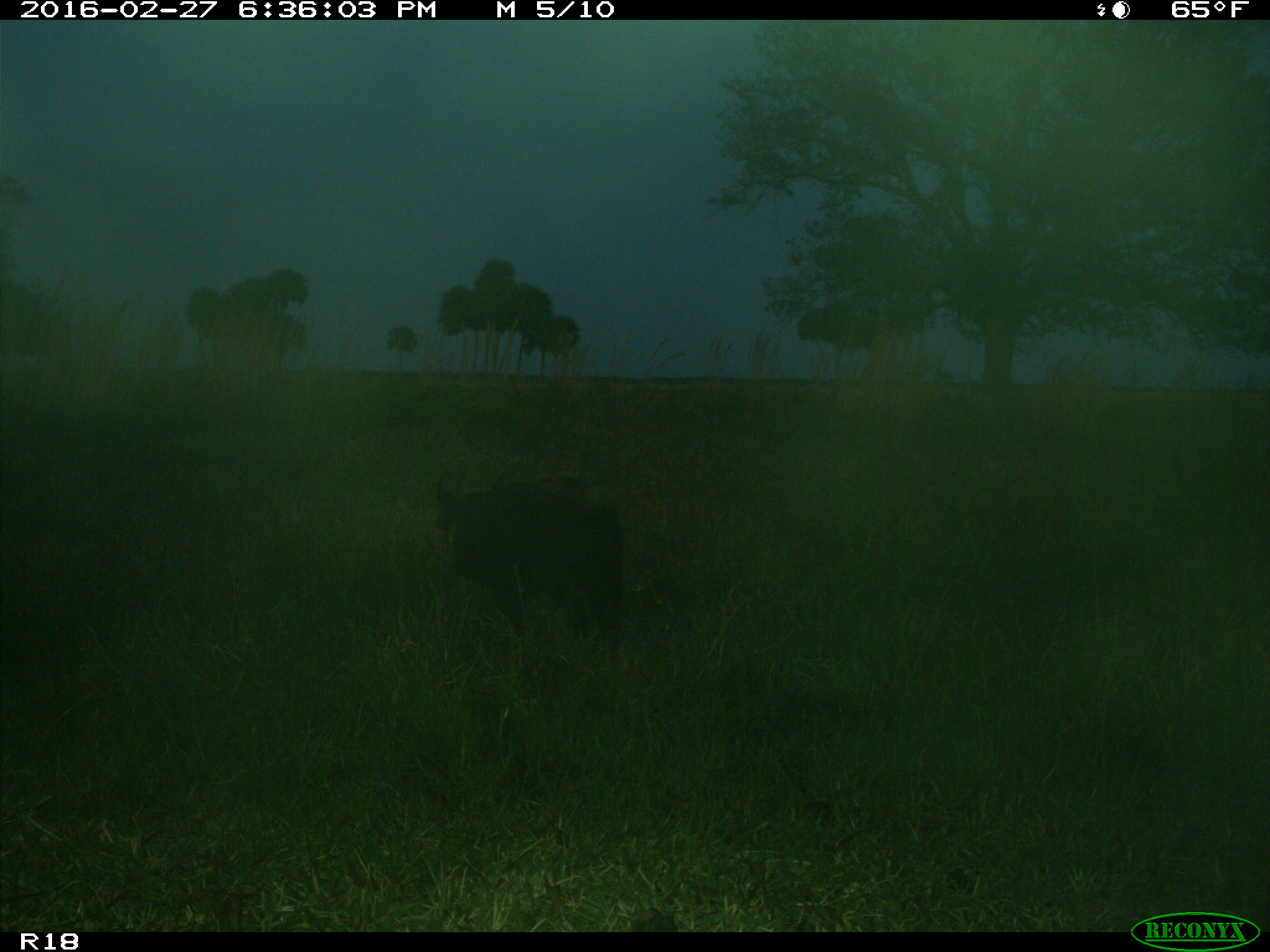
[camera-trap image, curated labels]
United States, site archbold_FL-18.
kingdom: Animalia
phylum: Chordata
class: Mammalia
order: Artiodactyla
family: Suidae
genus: Sus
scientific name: Sus scrofa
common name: wild boar